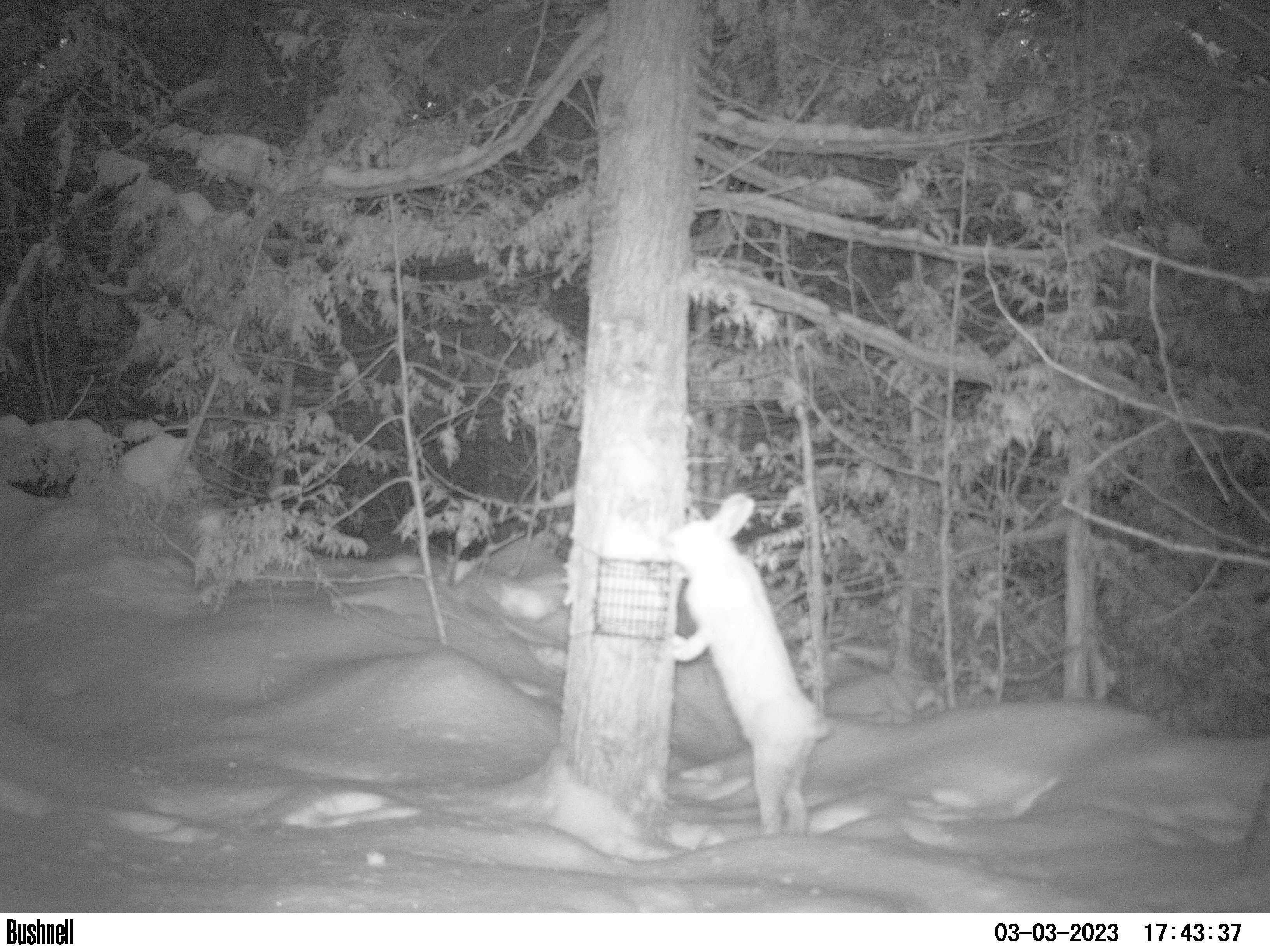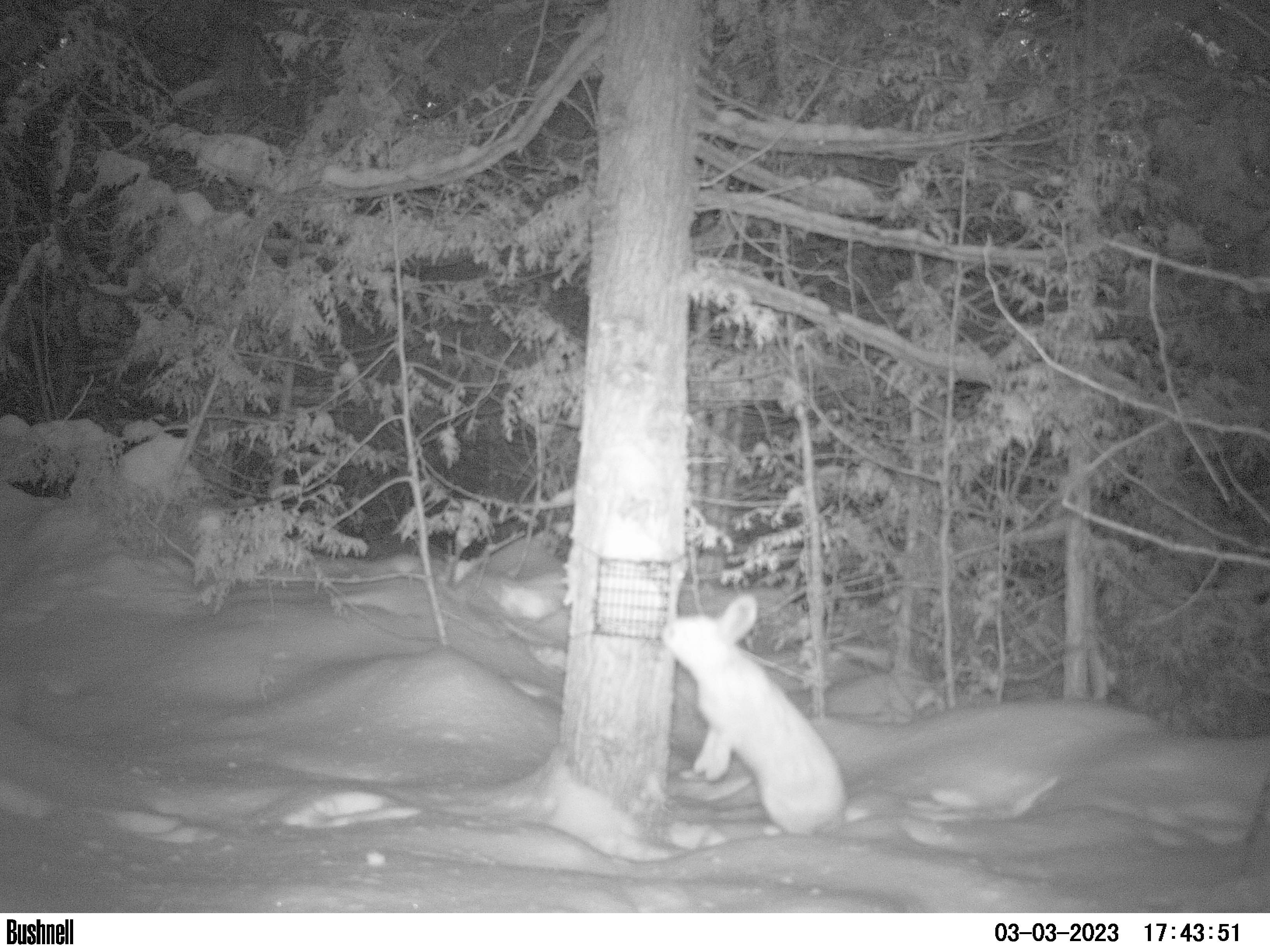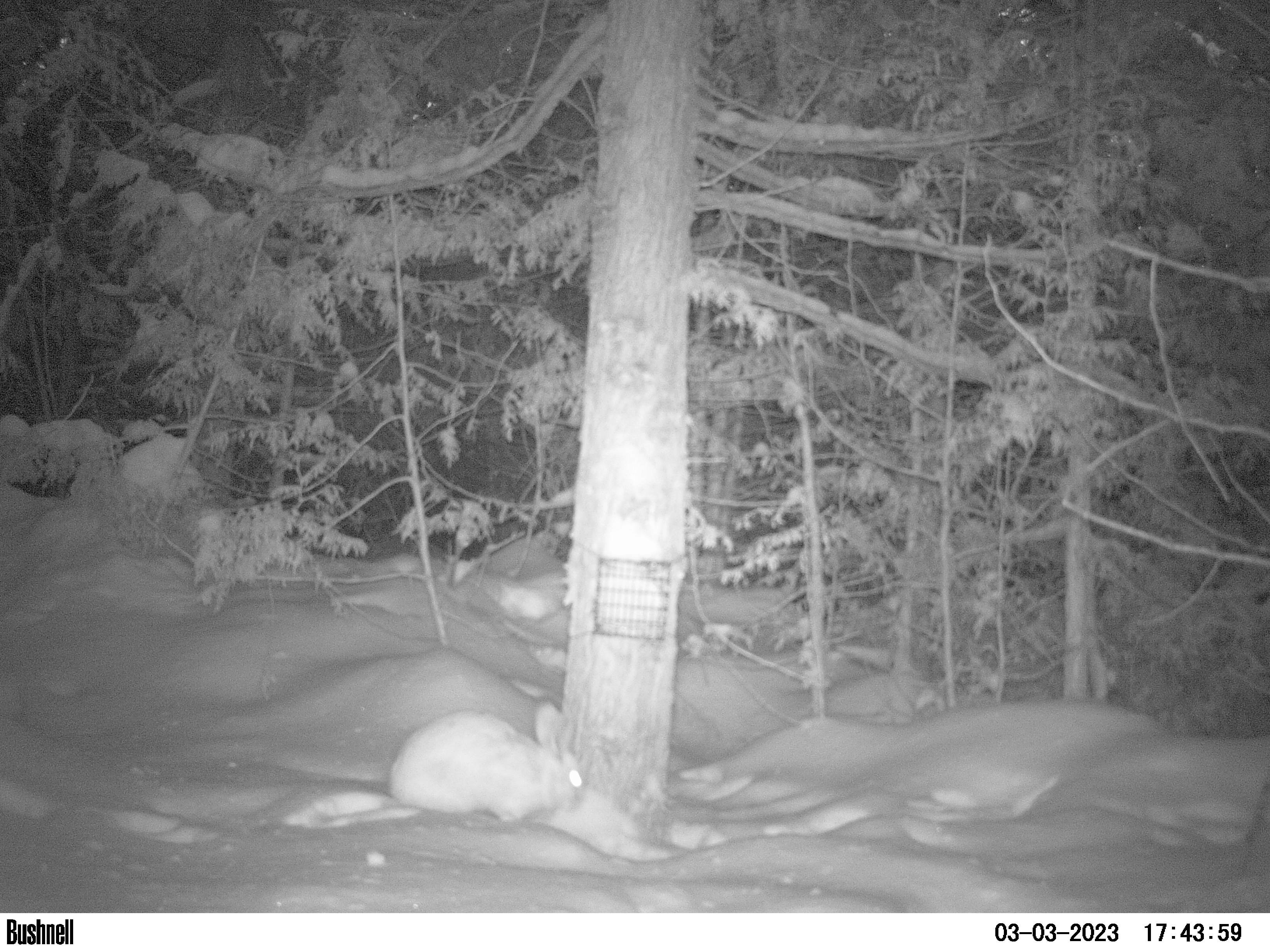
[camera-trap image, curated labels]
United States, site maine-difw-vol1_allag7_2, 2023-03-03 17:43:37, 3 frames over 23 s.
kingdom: Animalia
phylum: Chordata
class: Mammalia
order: Lagomorpha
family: Leporidae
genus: Lepus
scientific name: Lepus americanus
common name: snowshoe hare